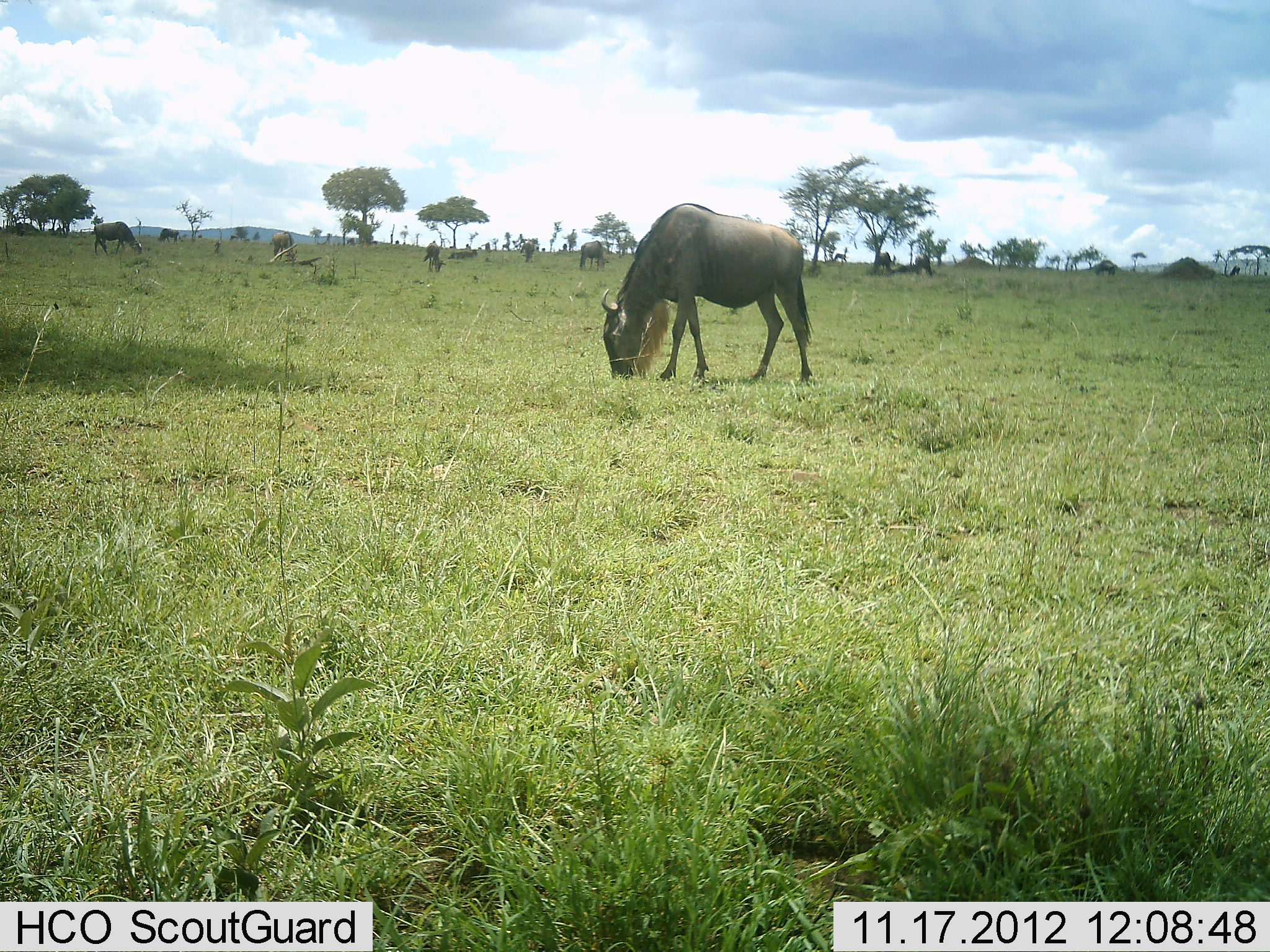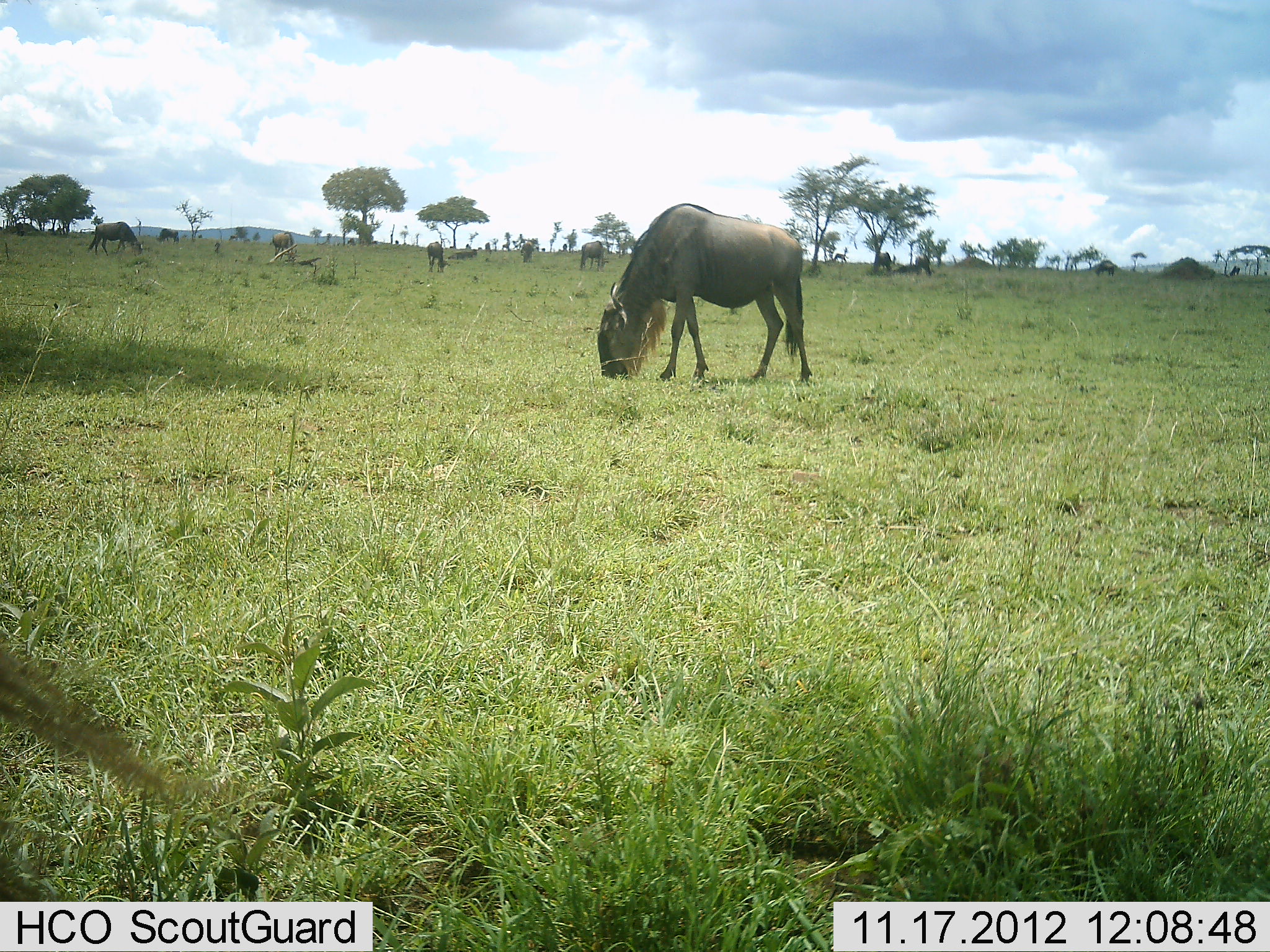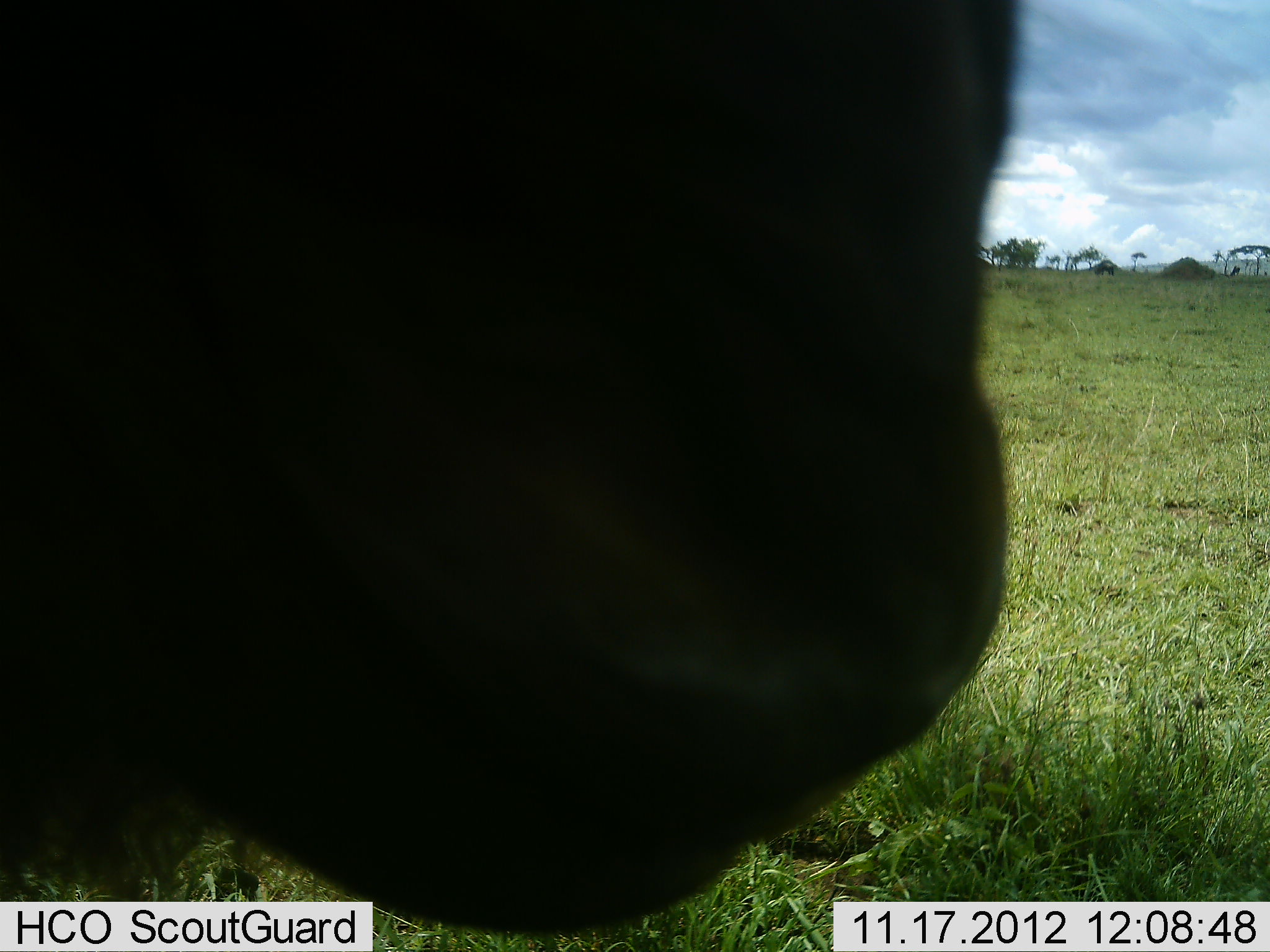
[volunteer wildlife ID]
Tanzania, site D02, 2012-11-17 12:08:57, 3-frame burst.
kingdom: Animalia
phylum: Chordata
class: Mammalia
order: Artiodactyla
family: Bovidae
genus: Connochaetes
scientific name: Connochaetes taurinus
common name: blue wildebeest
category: wildebeest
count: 11-50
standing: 40%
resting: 0%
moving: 20%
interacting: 0%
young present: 0%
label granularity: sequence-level